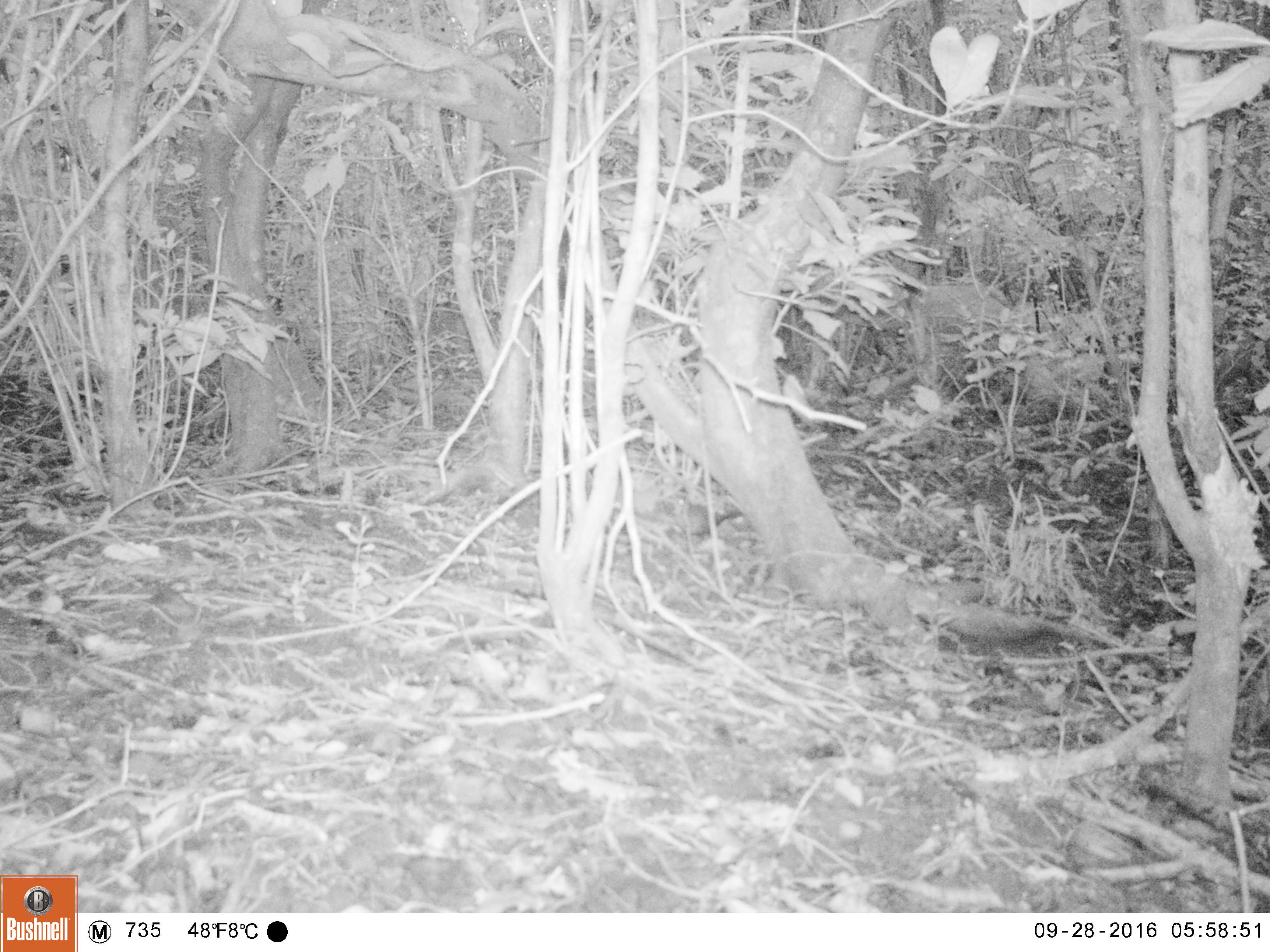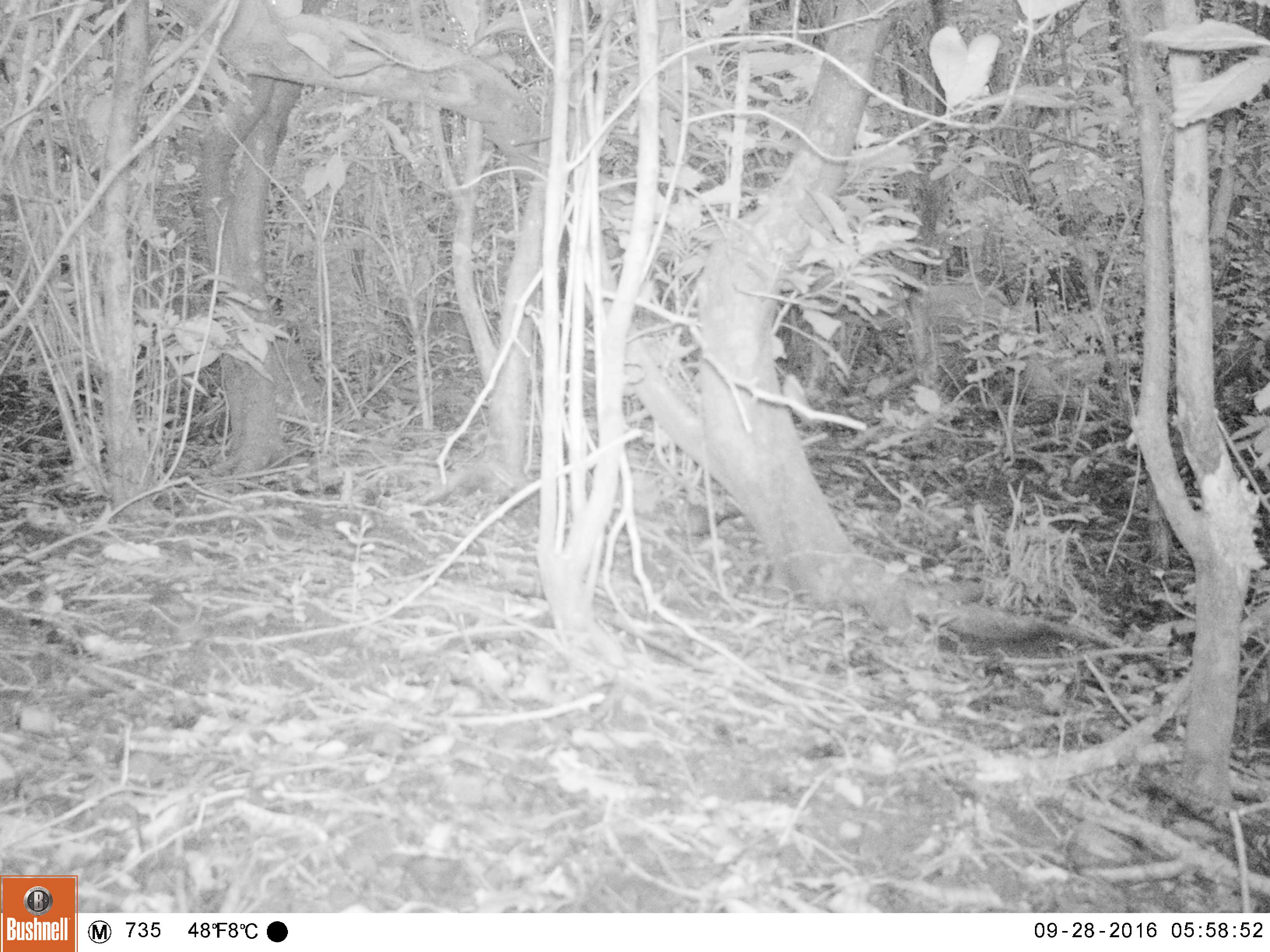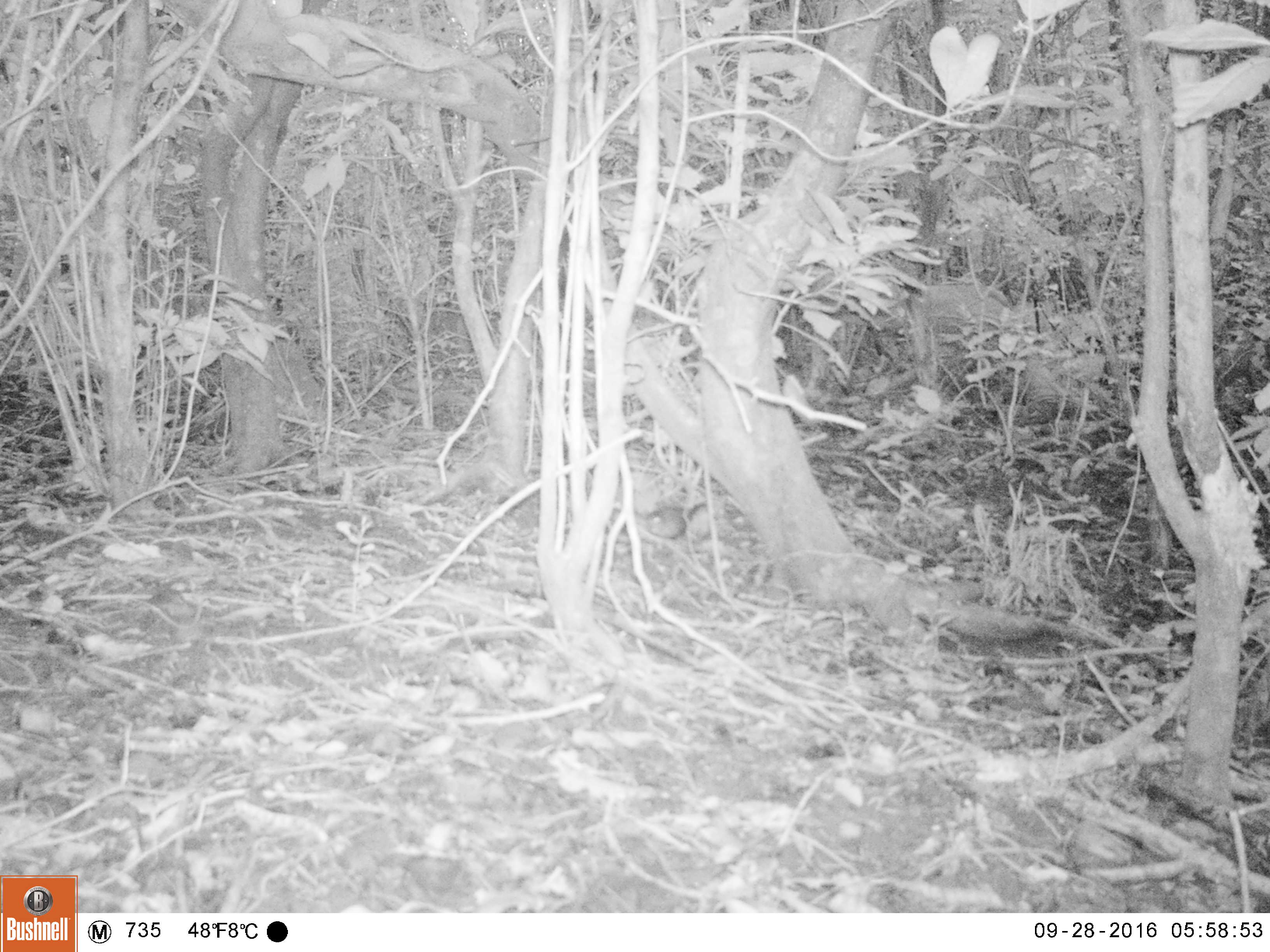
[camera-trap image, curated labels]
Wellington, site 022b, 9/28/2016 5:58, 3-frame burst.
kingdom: Animalia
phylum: Chordata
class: Aves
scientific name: Aves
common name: bird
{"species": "bird (Aves)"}